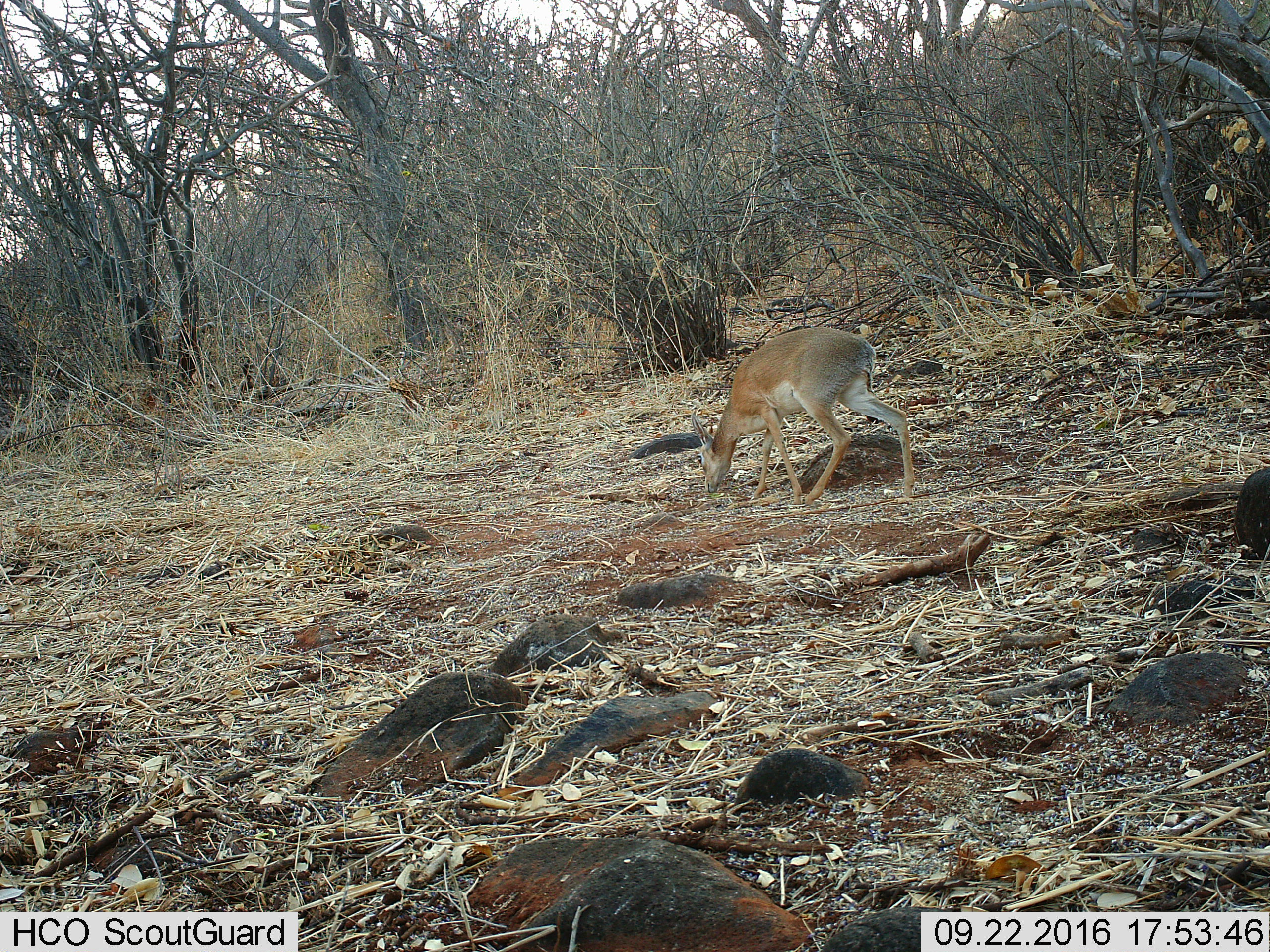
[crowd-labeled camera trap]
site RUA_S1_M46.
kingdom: Animalia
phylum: Chordata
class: Mammalia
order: Artiodactyla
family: Bovidae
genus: Madoqua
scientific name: Madoqua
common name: dik-dik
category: dikdik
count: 1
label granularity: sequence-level